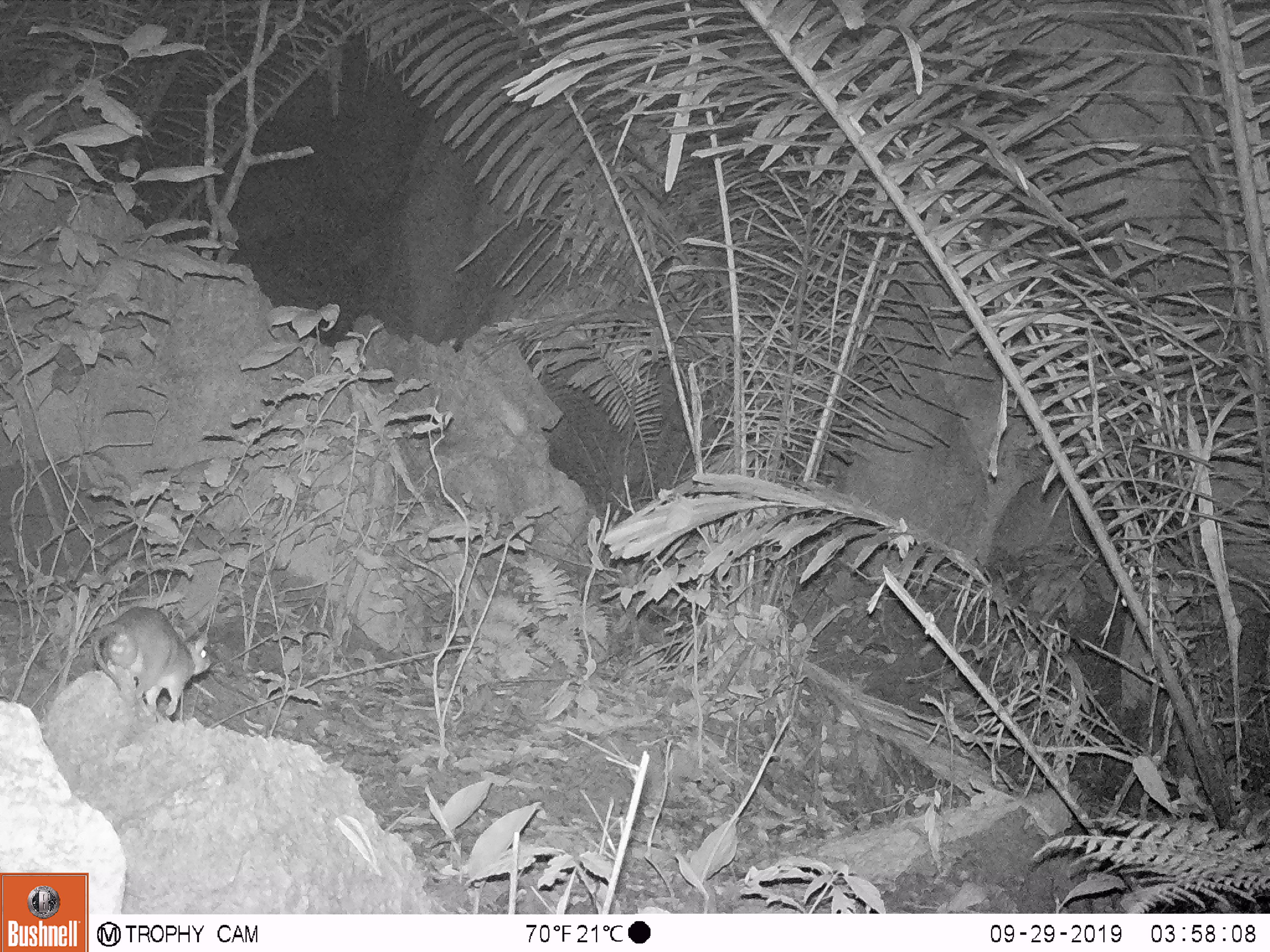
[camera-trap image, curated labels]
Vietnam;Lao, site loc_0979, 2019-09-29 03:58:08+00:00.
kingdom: Animalia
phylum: Chordata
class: Mammalia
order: Rodentia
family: Muridae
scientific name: Muridae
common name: old-world mice and rats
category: unidentified murid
Unidentified murid (old-world mice and rats) (Muridae). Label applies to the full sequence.